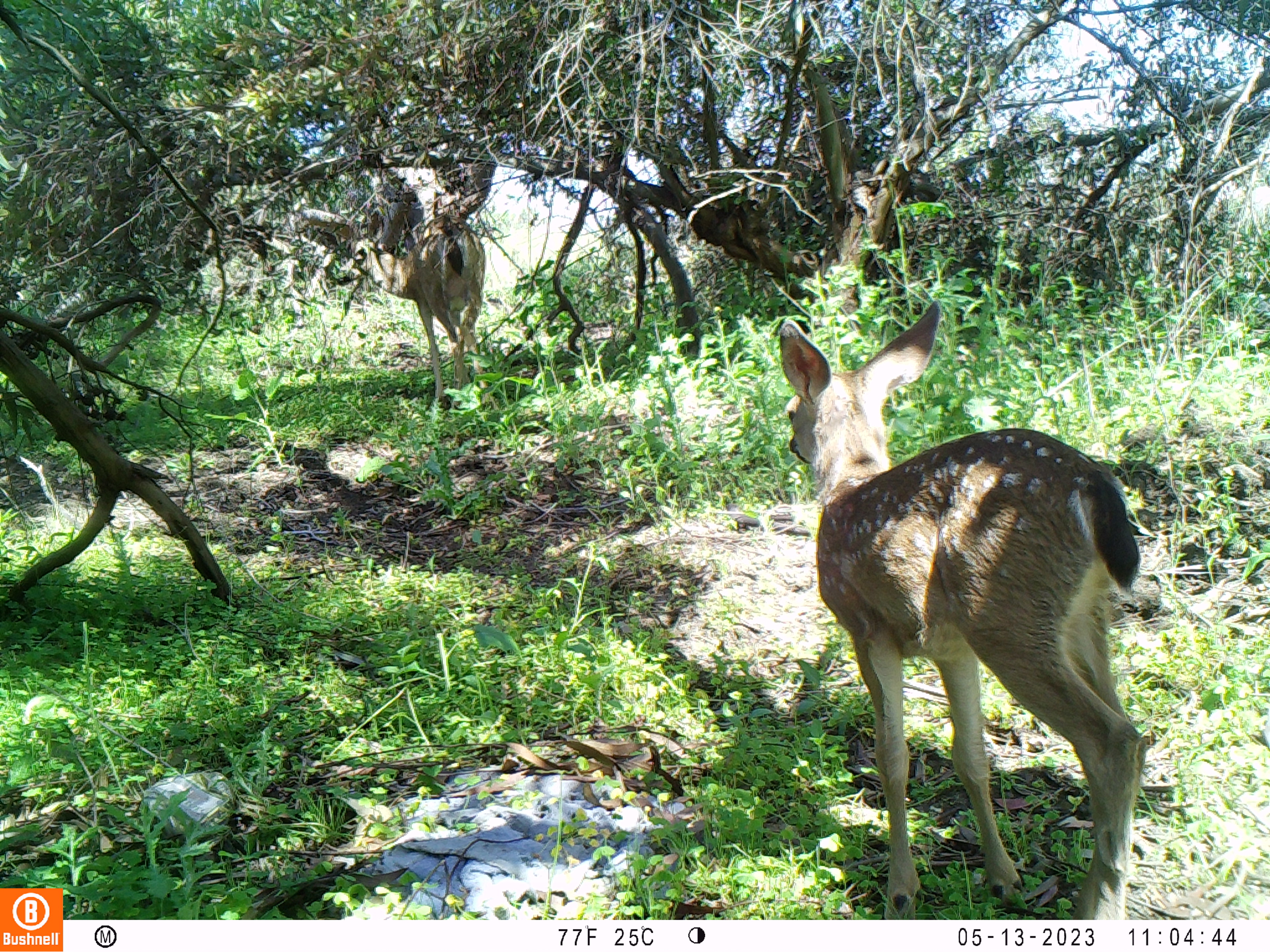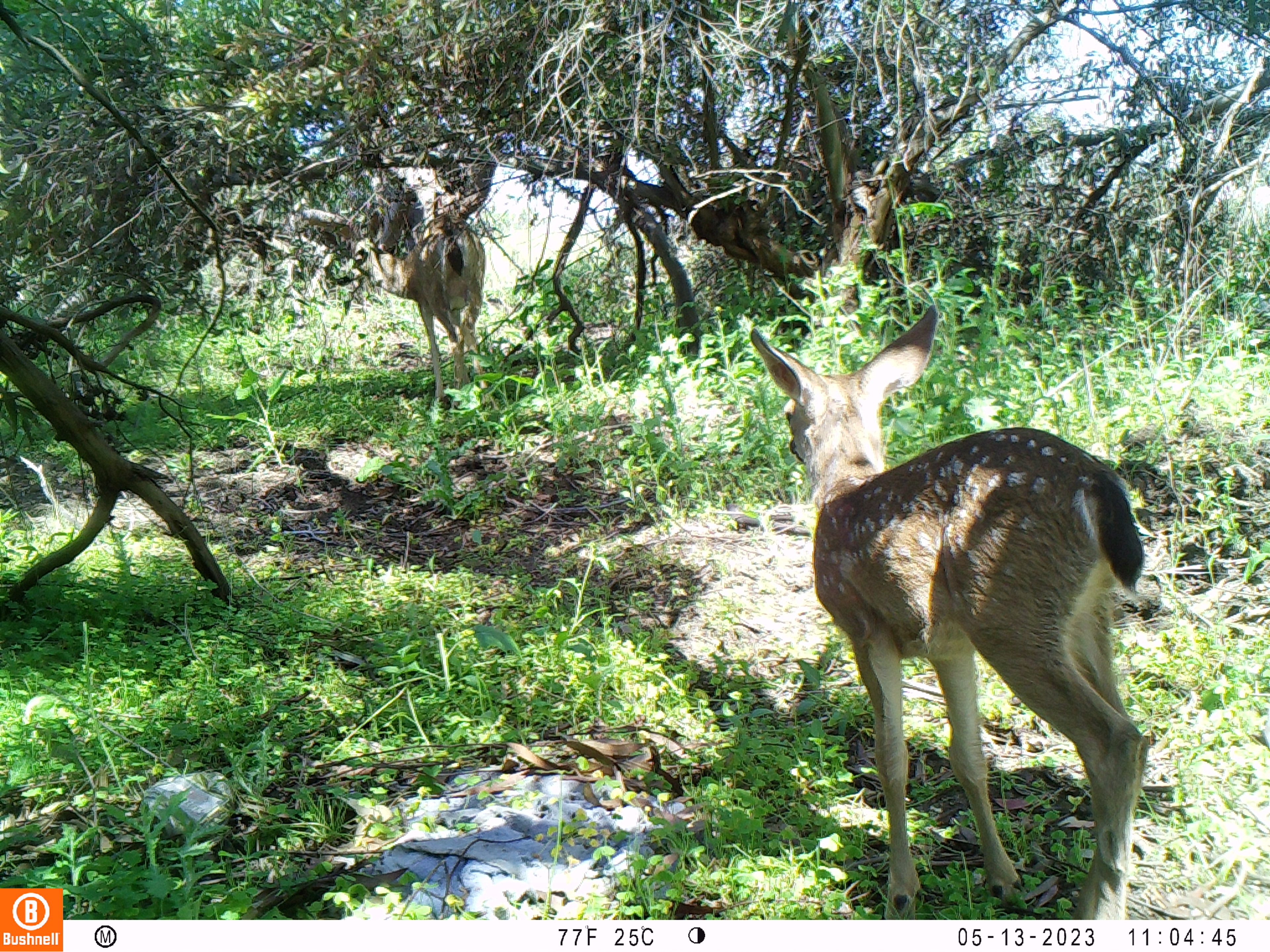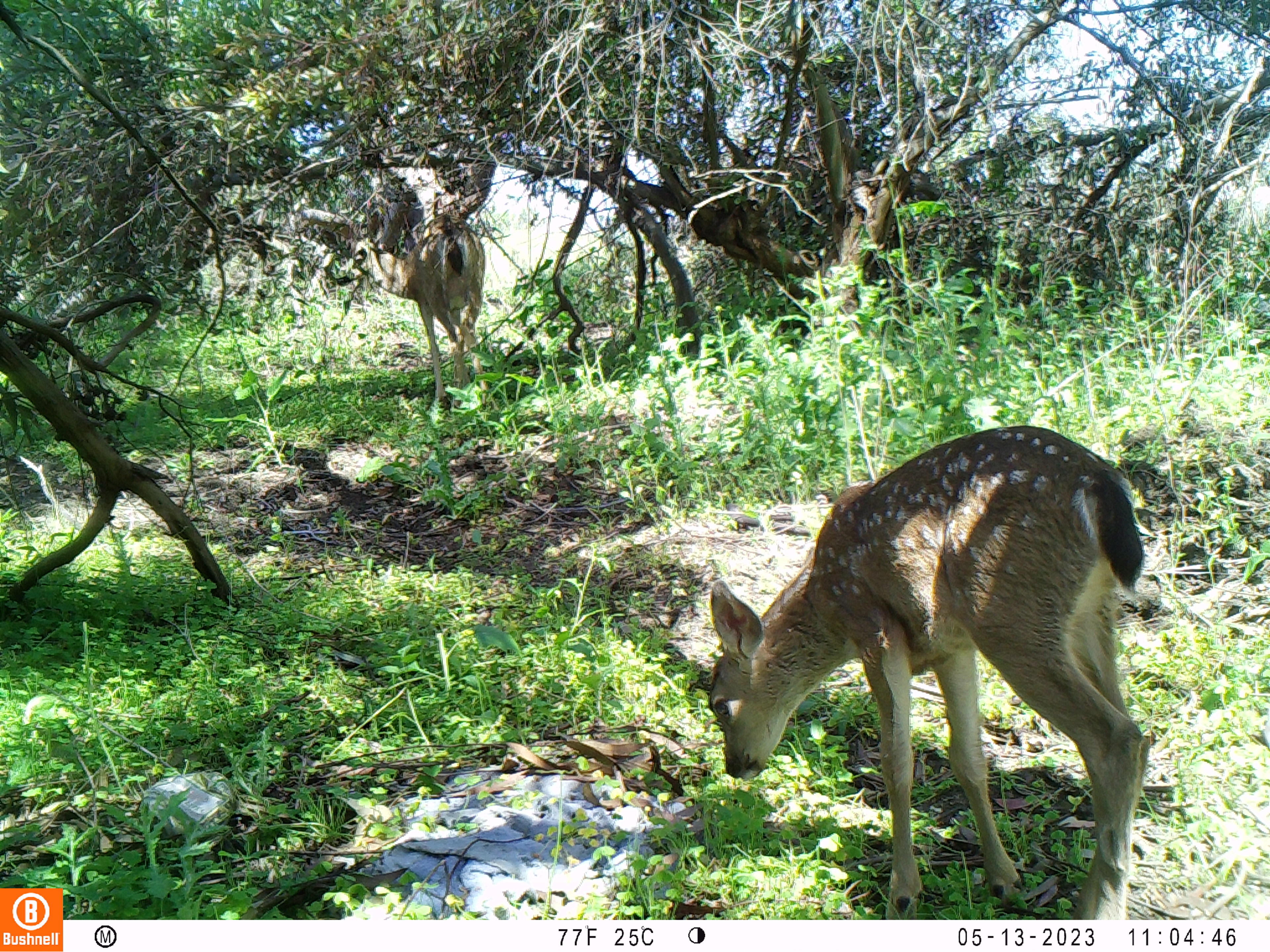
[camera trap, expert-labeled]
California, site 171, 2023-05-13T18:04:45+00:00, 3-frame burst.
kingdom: Animalia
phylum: Chordata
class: Mammalia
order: Artiodactyla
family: Cervidae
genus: Odocoileus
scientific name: Odocoileus hemionus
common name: mule deer